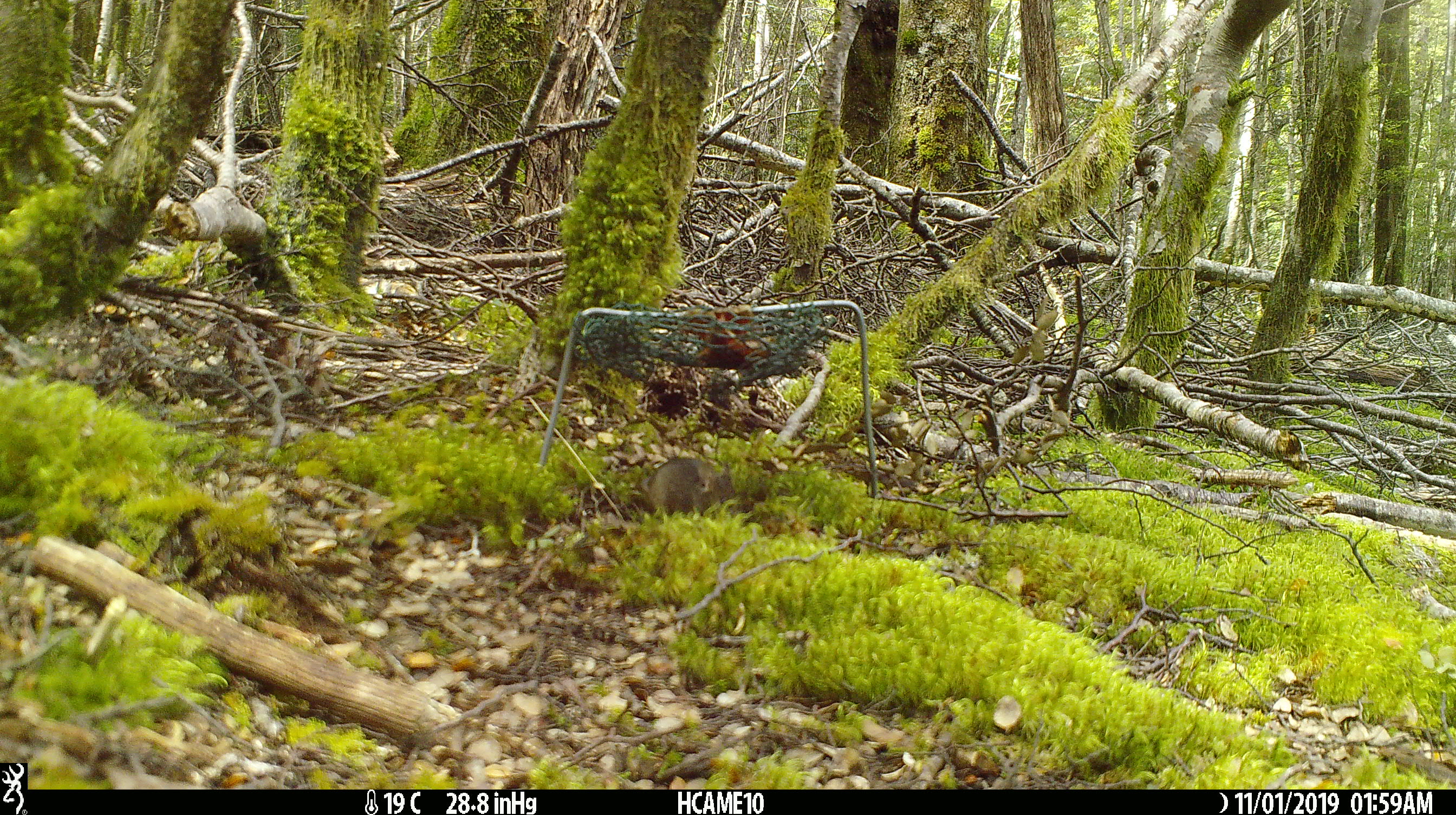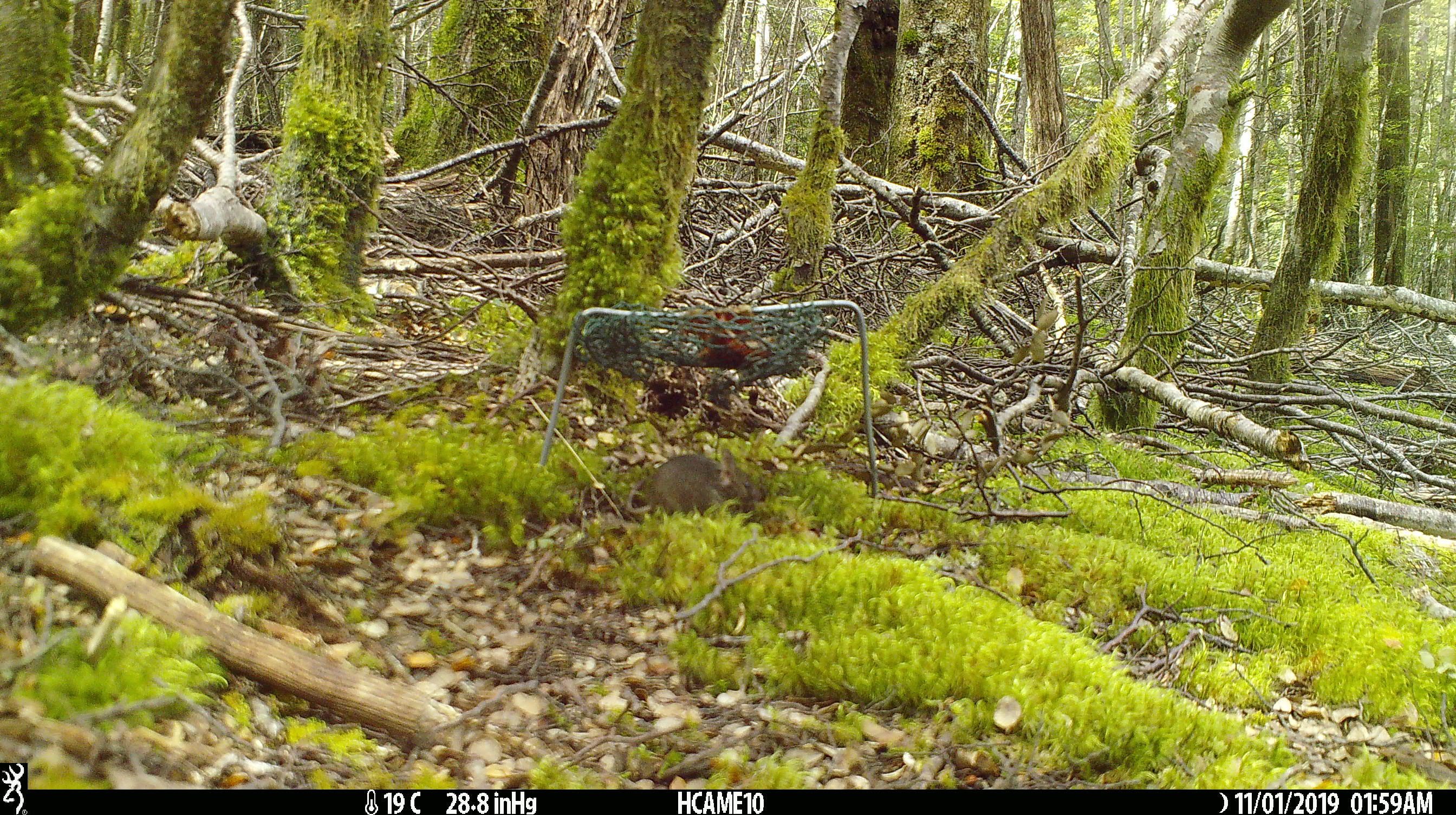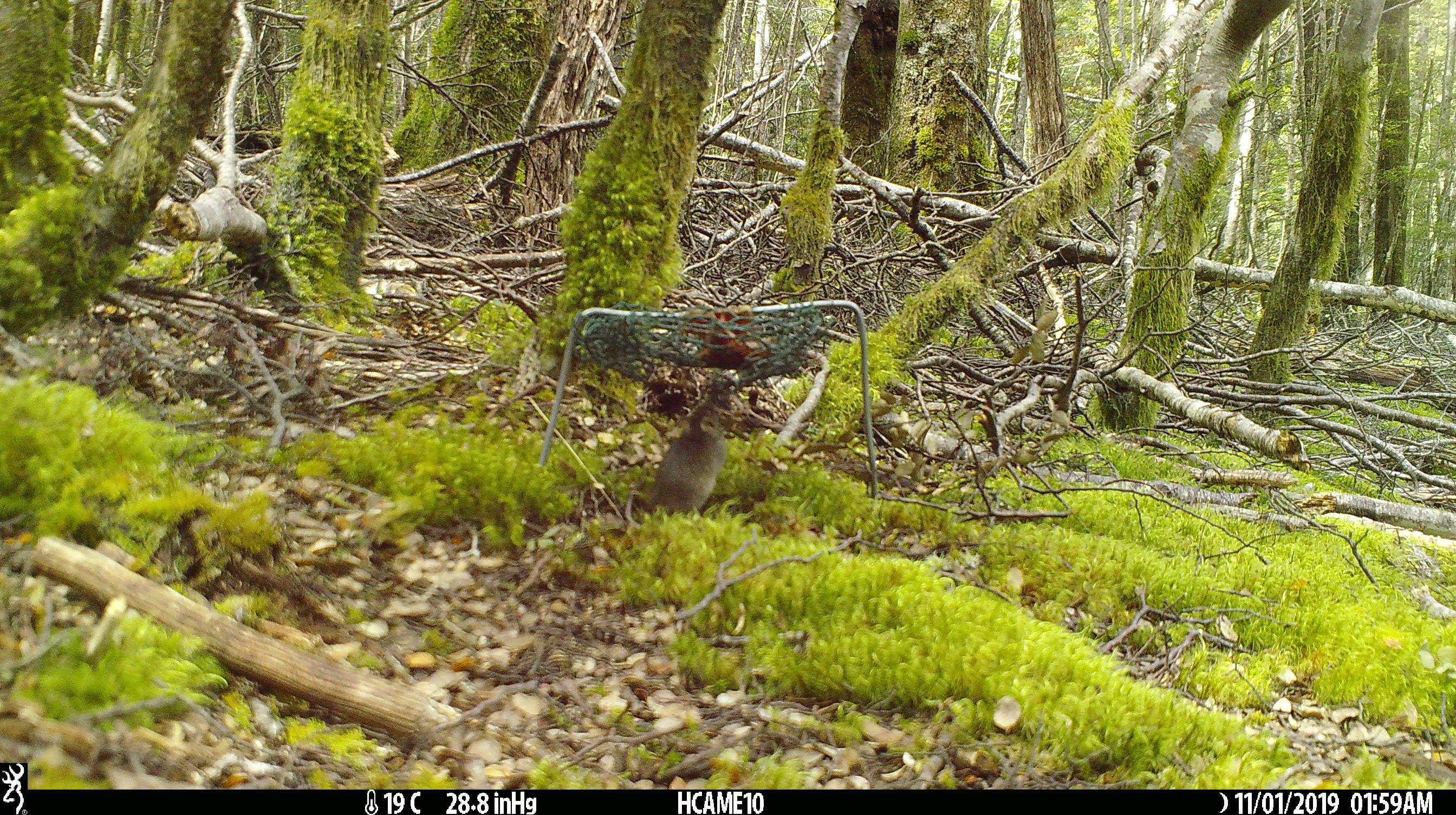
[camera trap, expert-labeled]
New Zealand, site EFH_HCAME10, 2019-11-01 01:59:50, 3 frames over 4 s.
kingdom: Animalia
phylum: Chordata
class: Mammalia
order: Rodentia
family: Muridae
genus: Mus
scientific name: Mus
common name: mouse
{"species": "mouse (Mus)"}